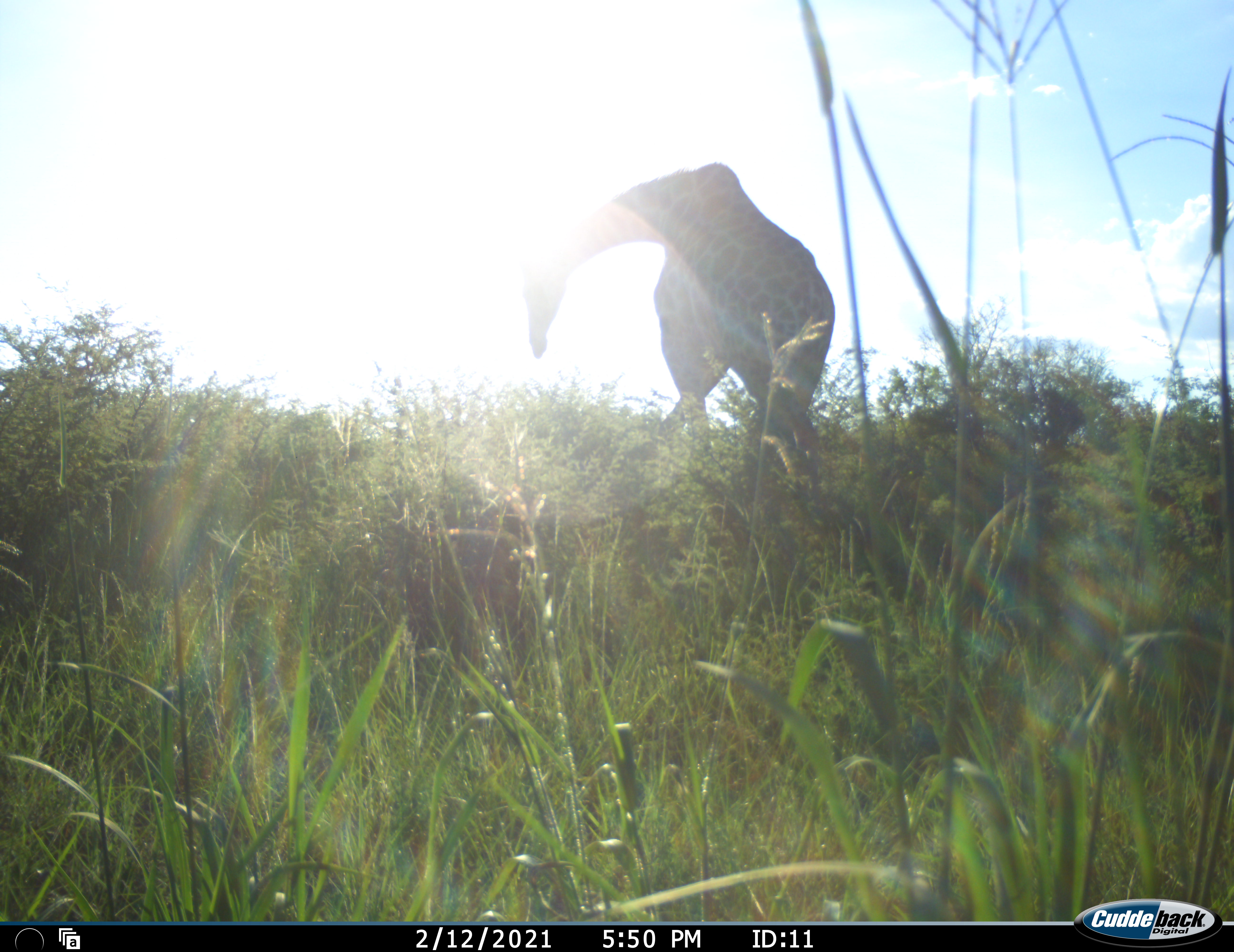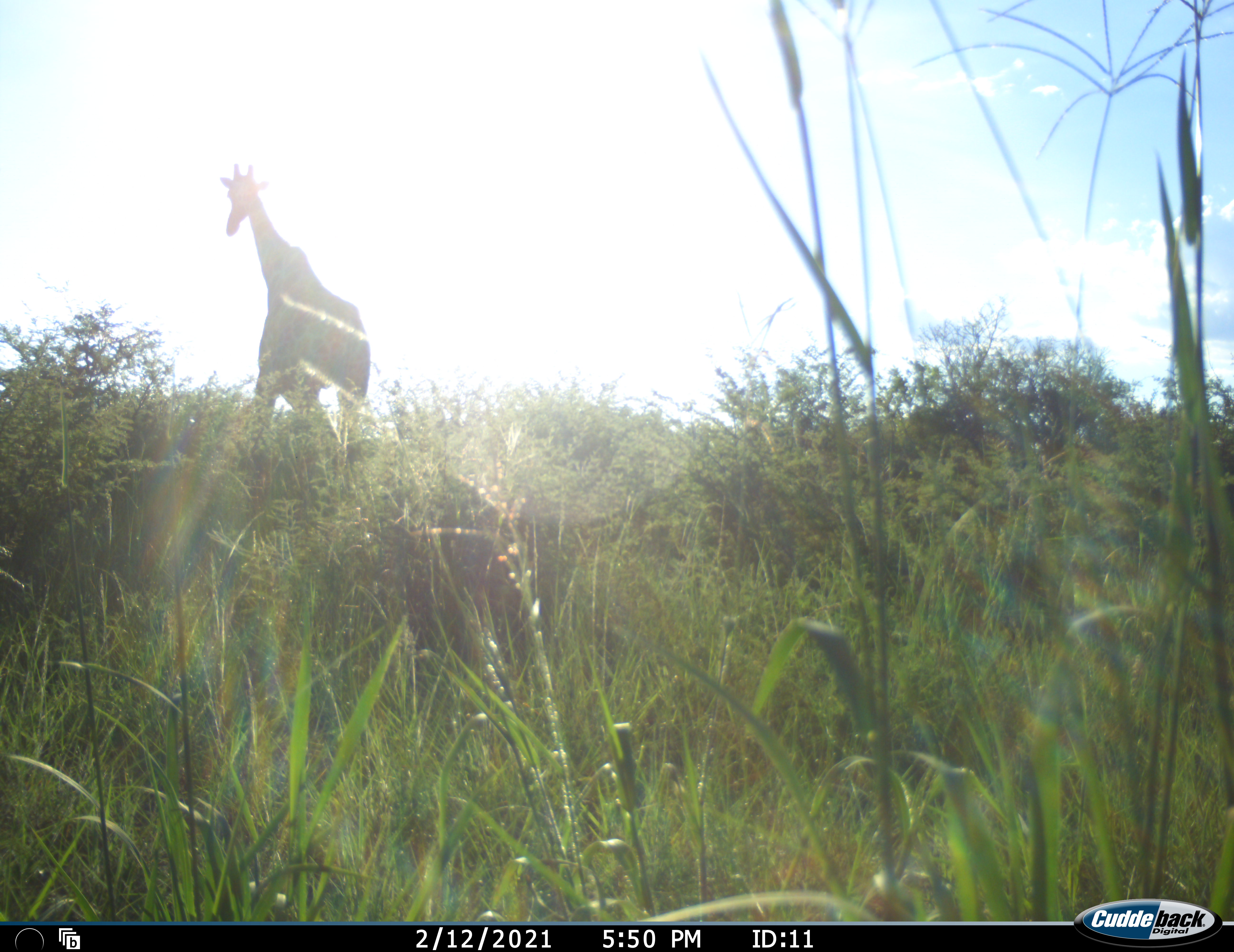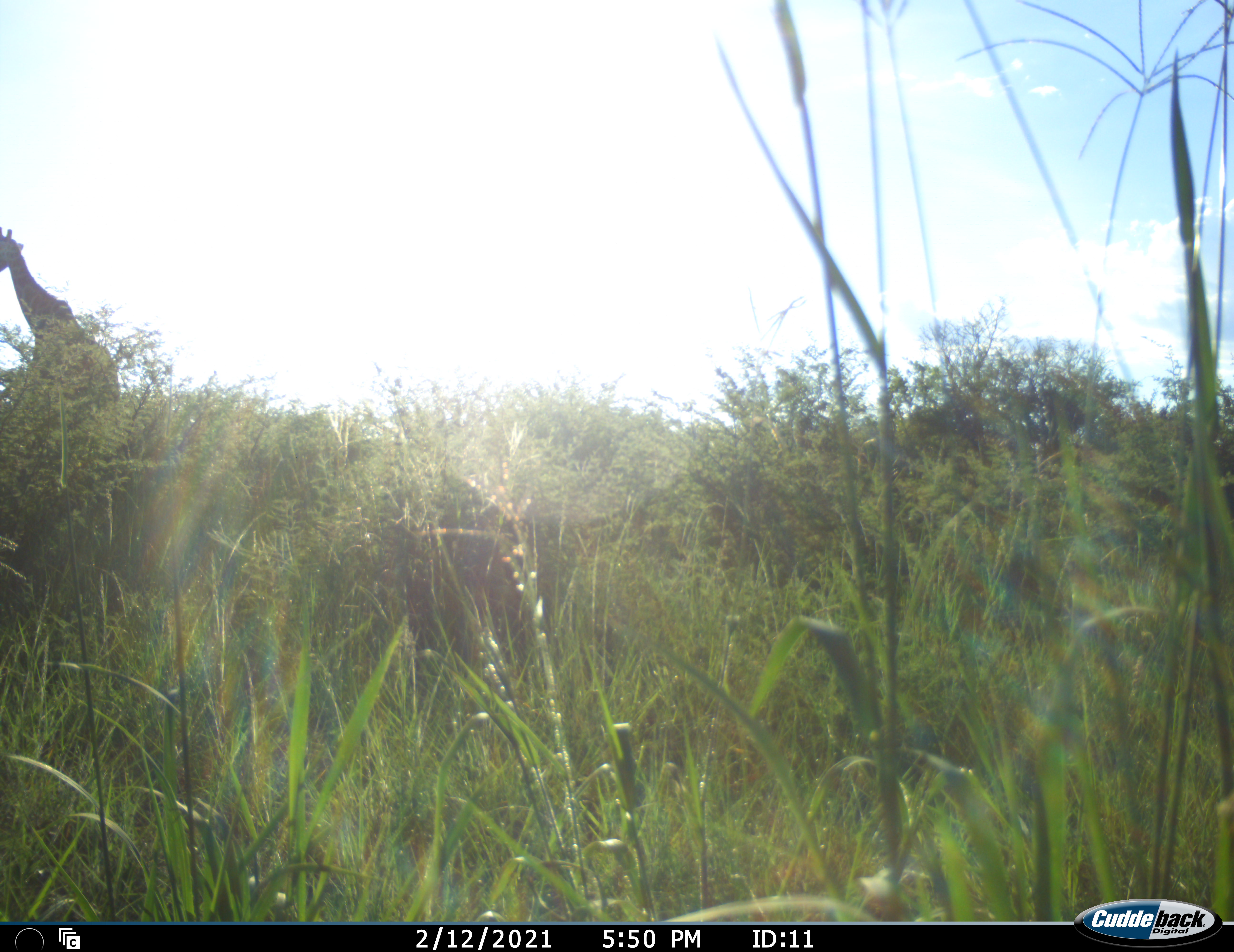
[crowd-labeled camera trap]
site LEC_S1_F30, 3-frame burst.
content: unidentified animal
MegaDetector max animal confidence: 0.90